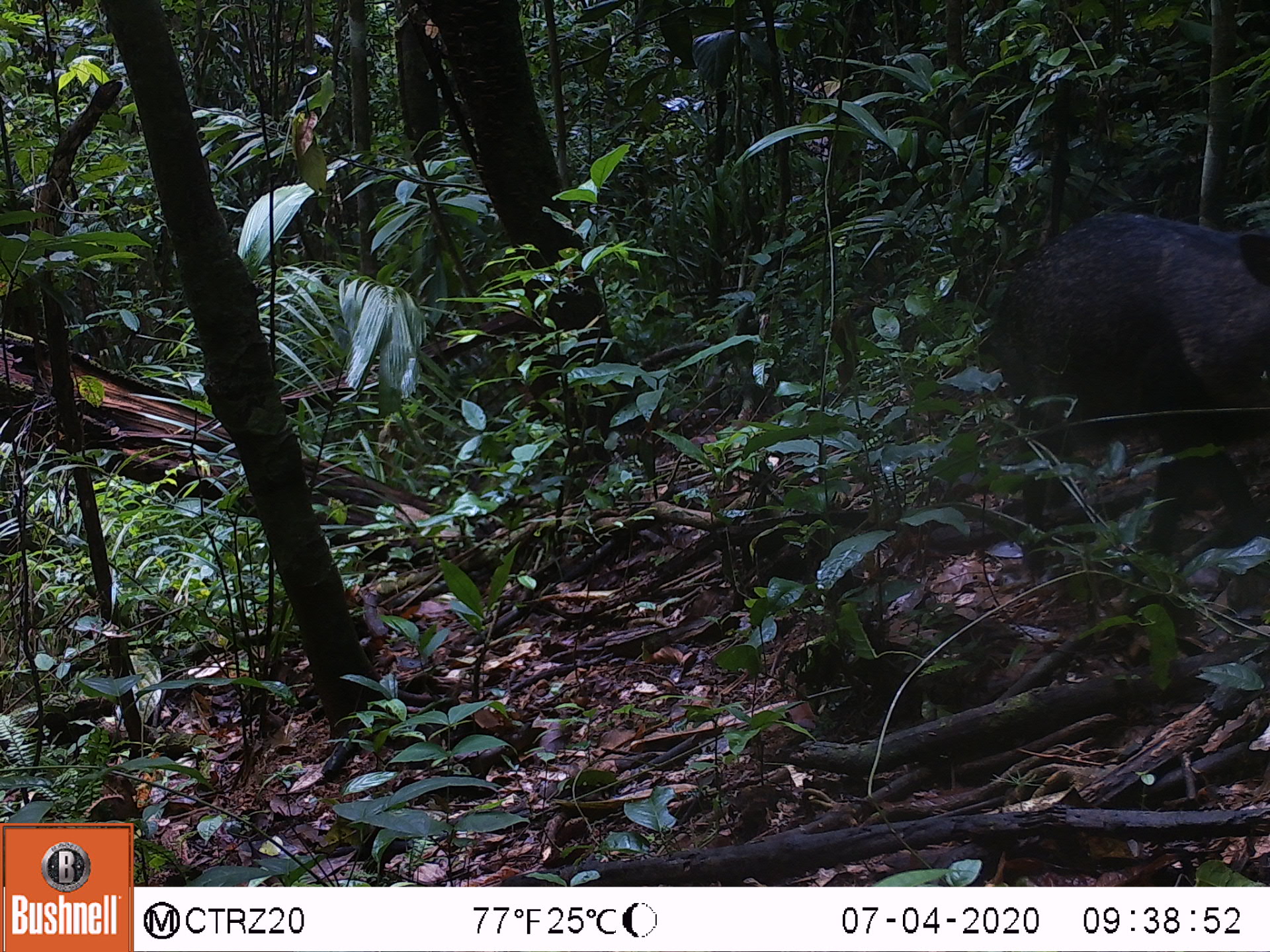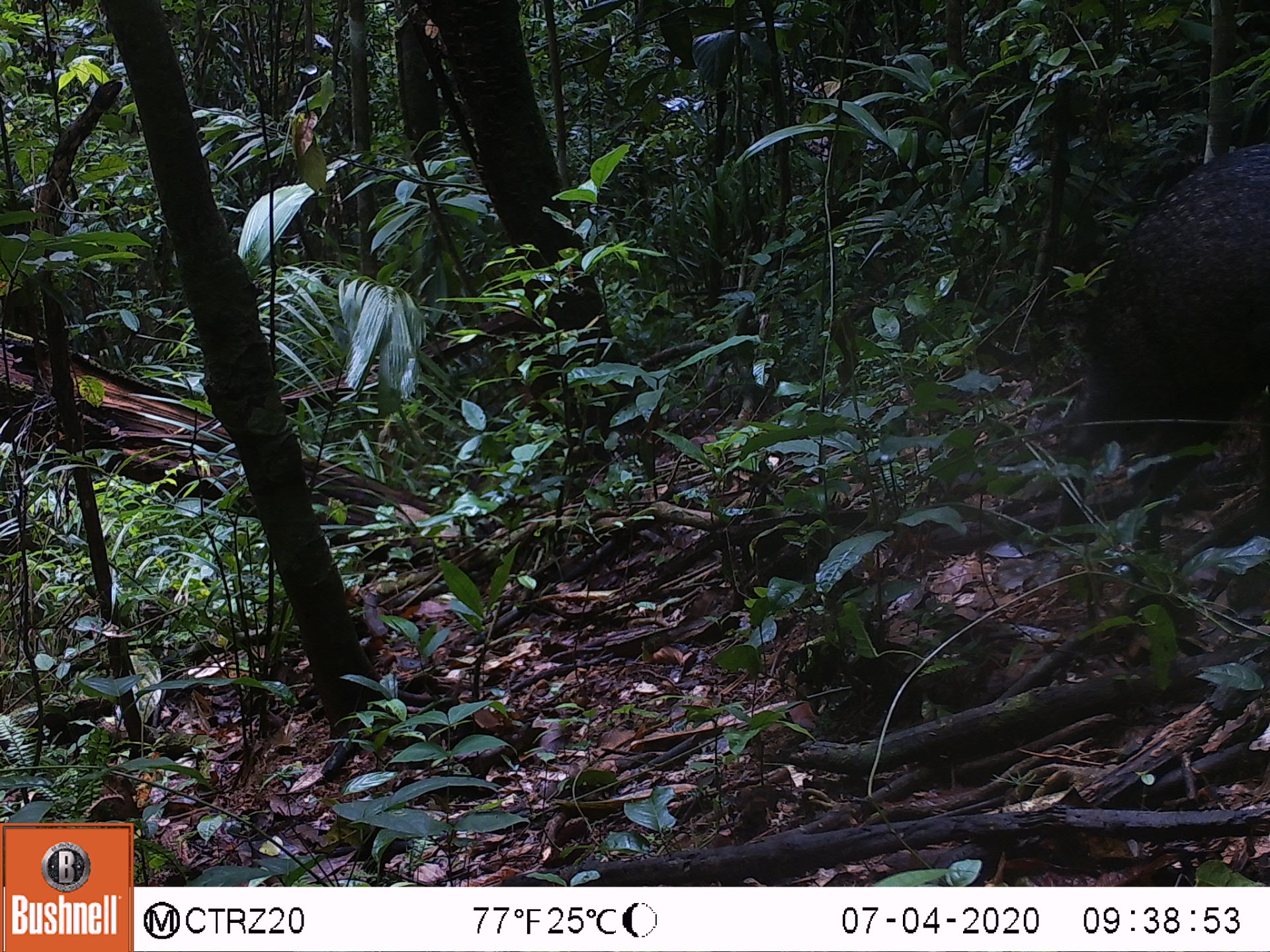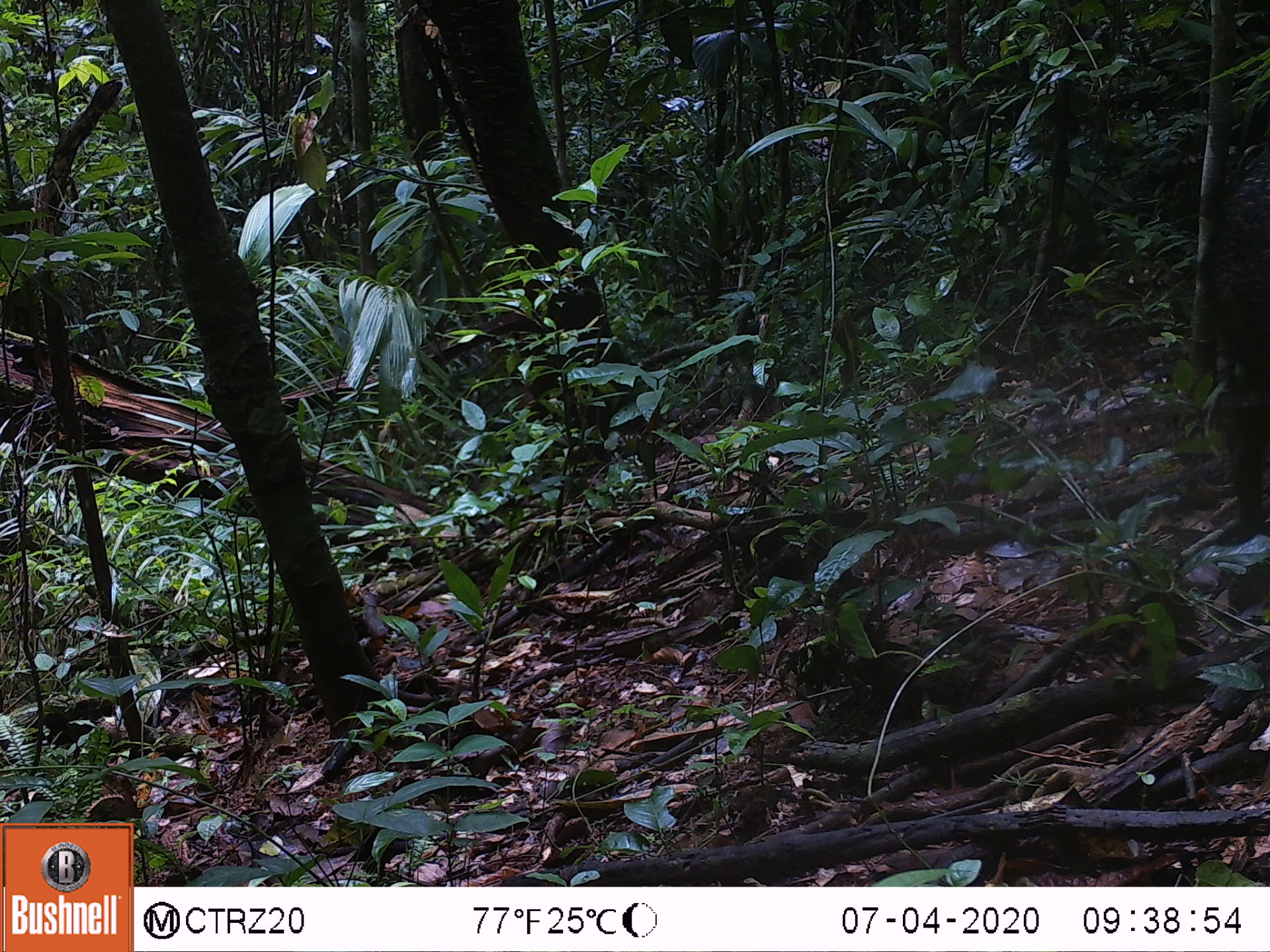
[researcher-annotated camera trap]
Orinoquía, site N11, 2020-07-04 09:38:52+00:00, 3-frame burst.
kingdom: Animalia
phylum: Chordata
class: Mammalia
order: Artiodactyla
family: Tayassuidae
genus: Pecari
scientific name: Pecari tajacu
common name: collared peccary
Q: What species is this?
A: Collared peccary (Pecari tajacu).